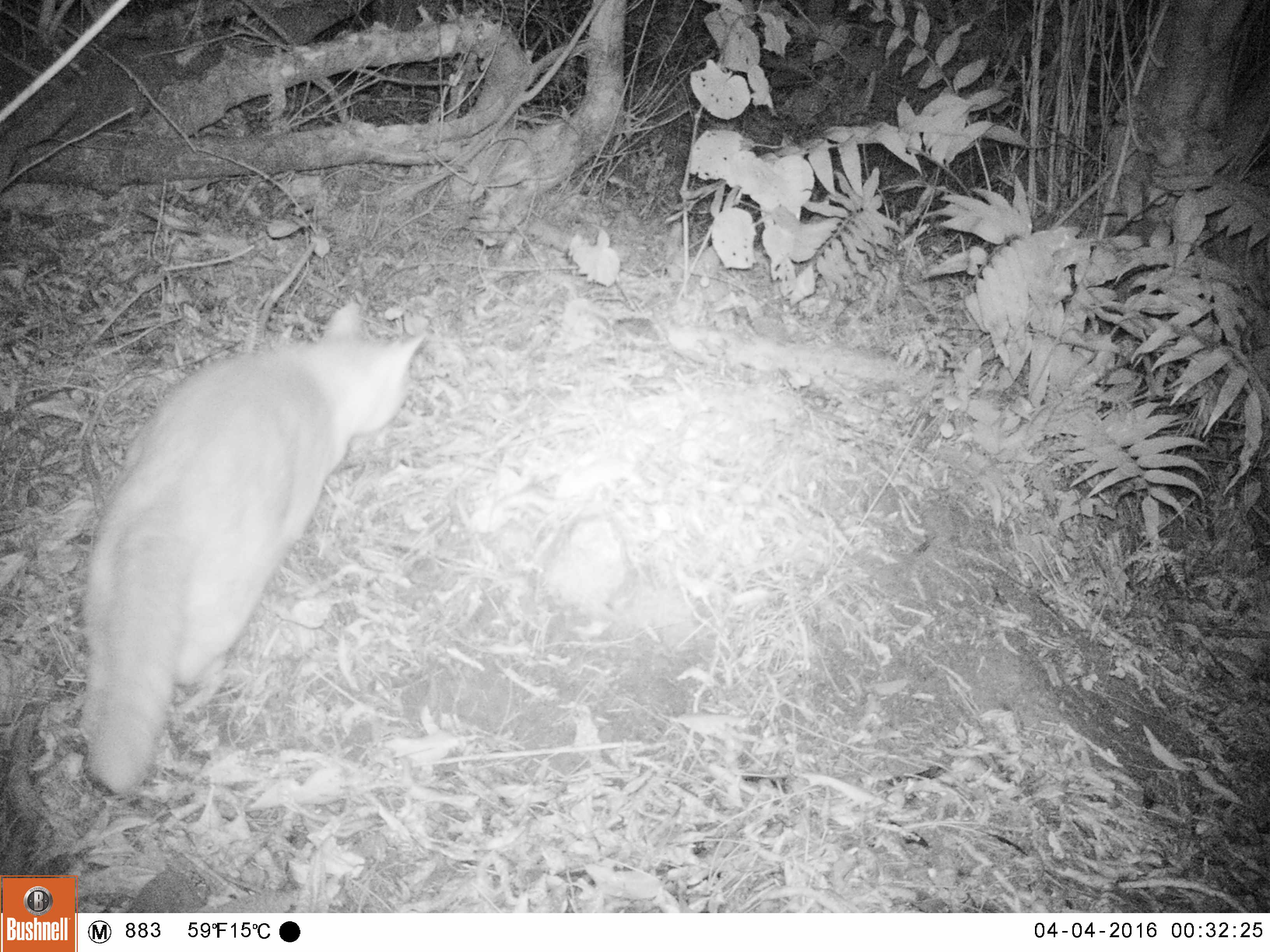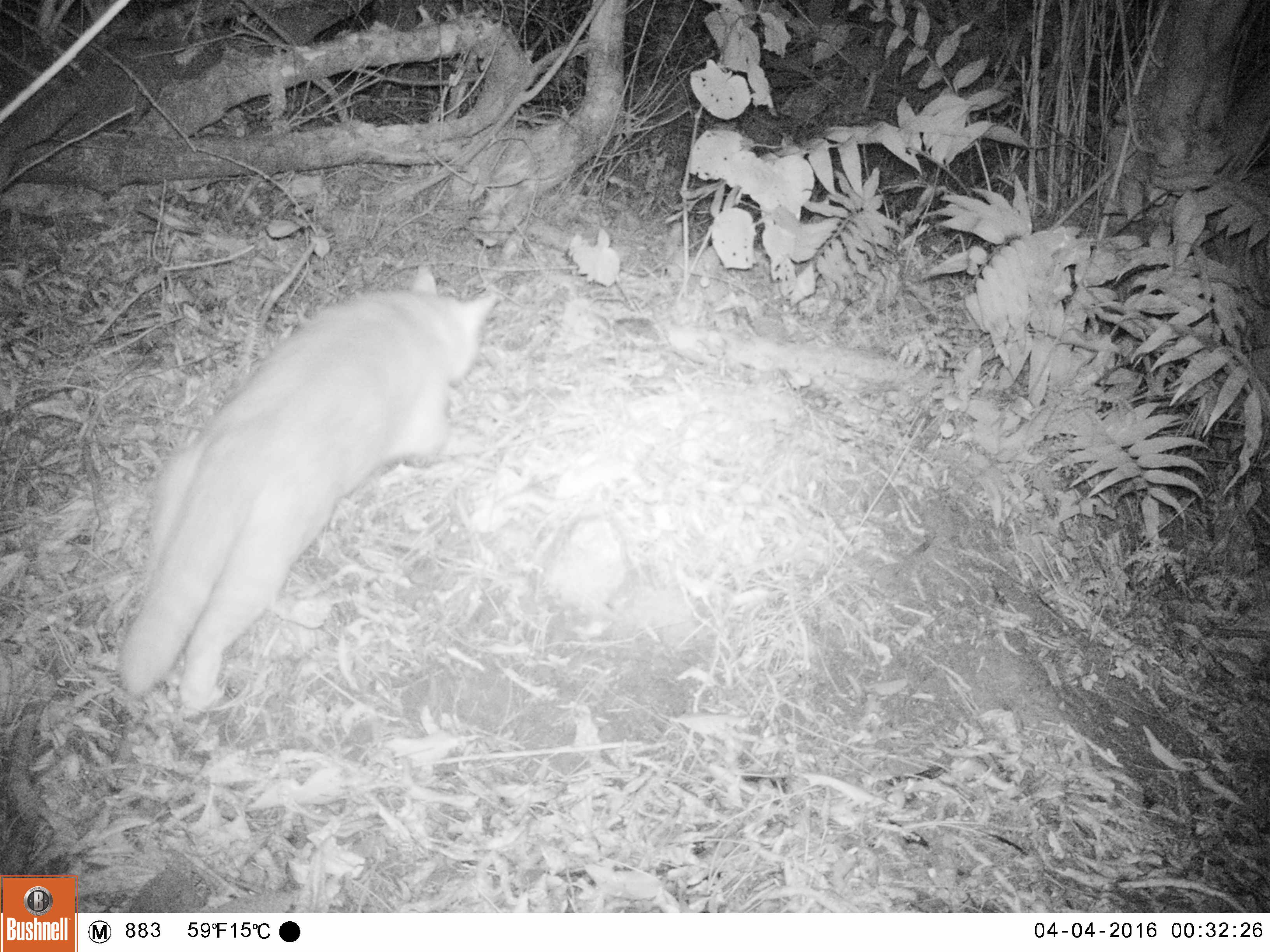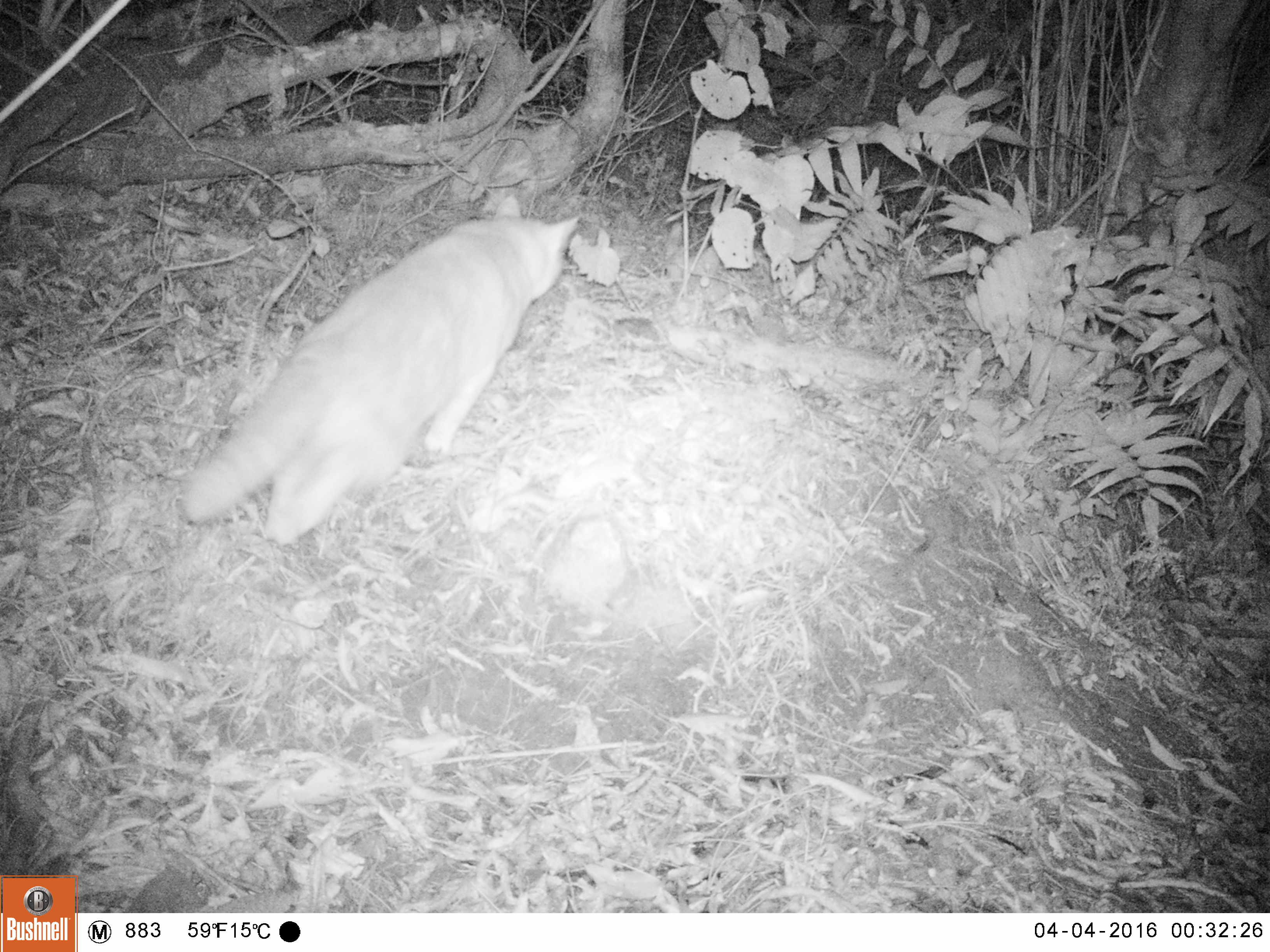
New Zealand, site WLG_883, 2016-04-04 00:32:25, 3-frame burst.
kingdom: Animalia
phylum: Chordata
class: Mammalia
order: Carnivora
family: Felidae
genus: Felis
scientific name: Felis catus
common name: domestic cat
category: cat